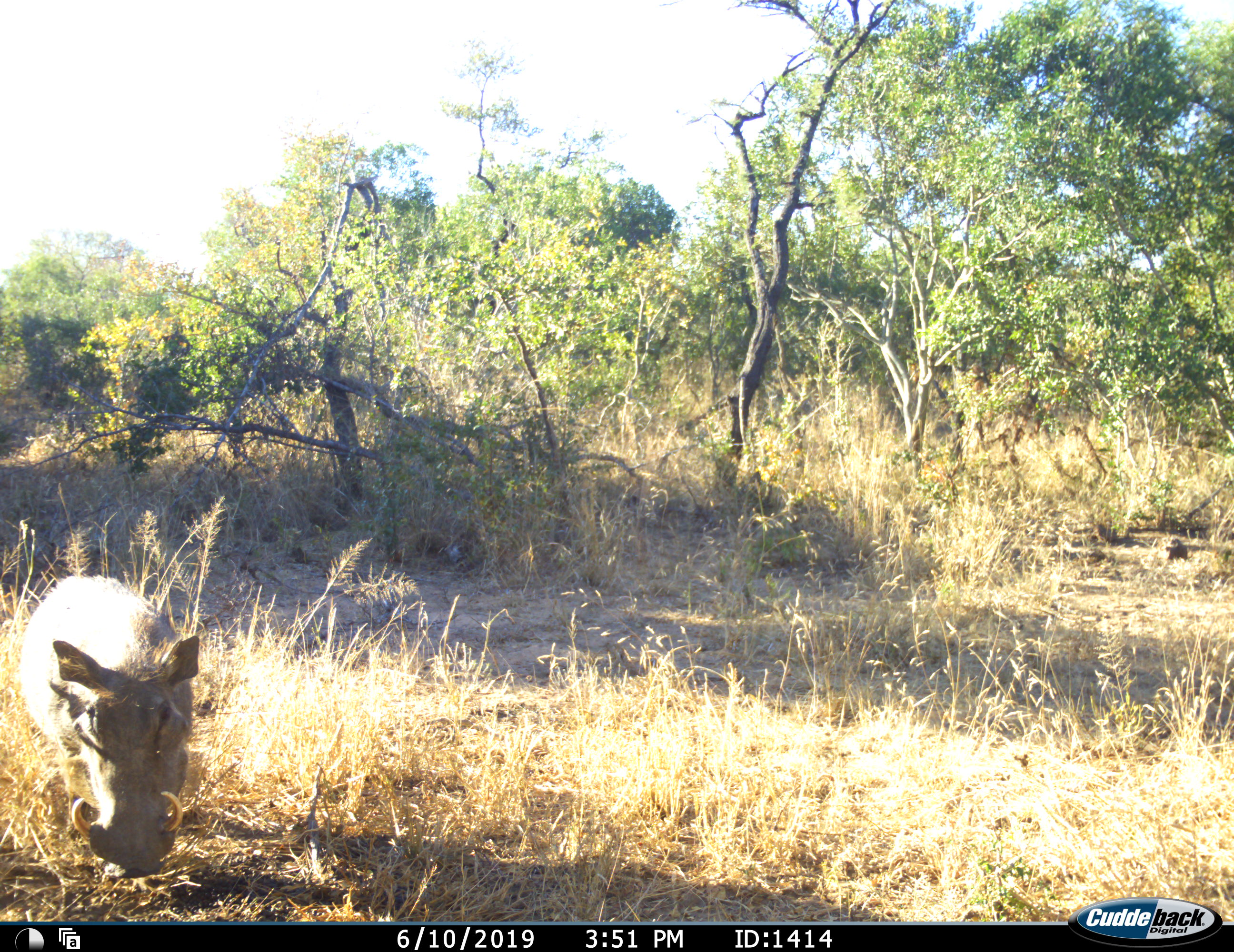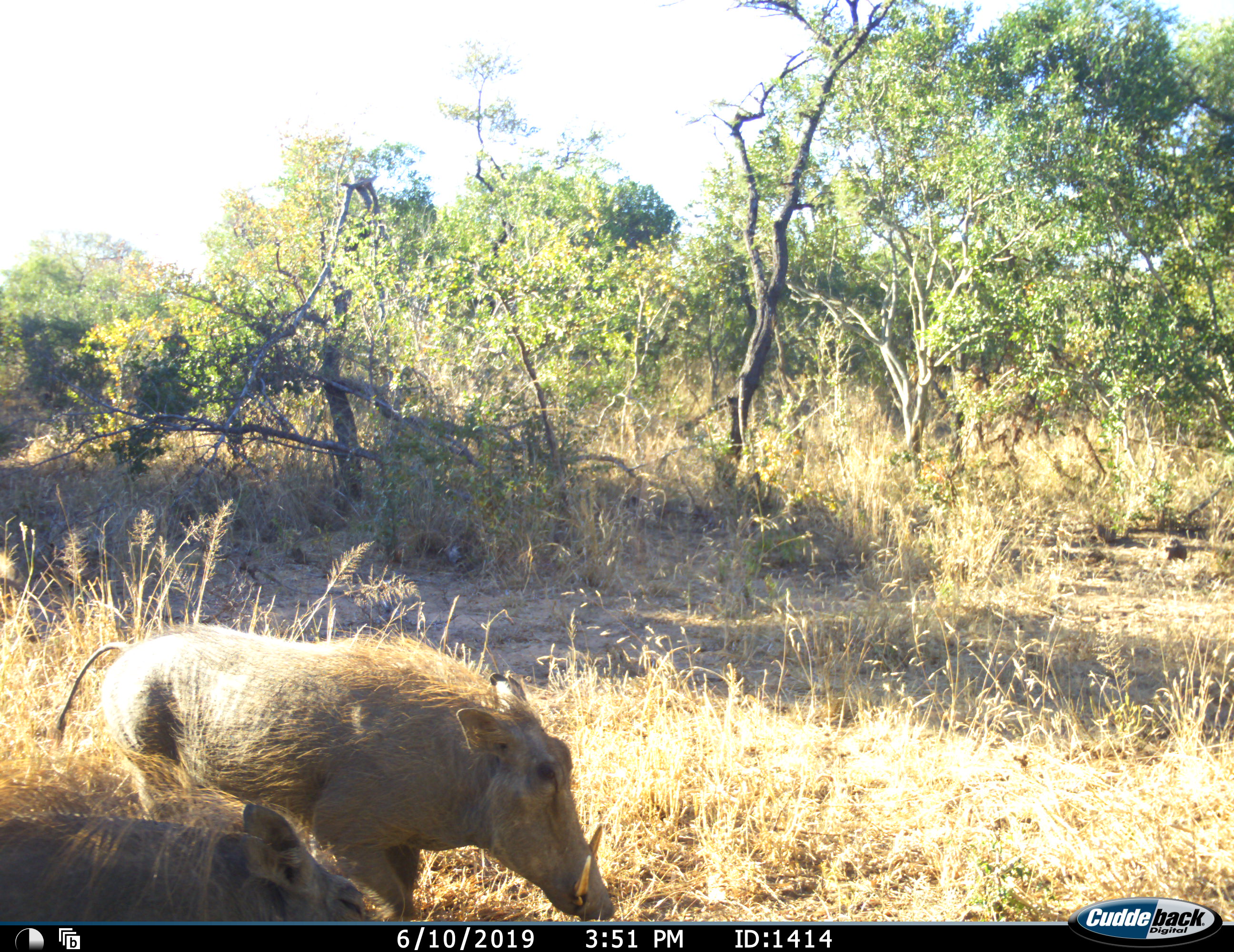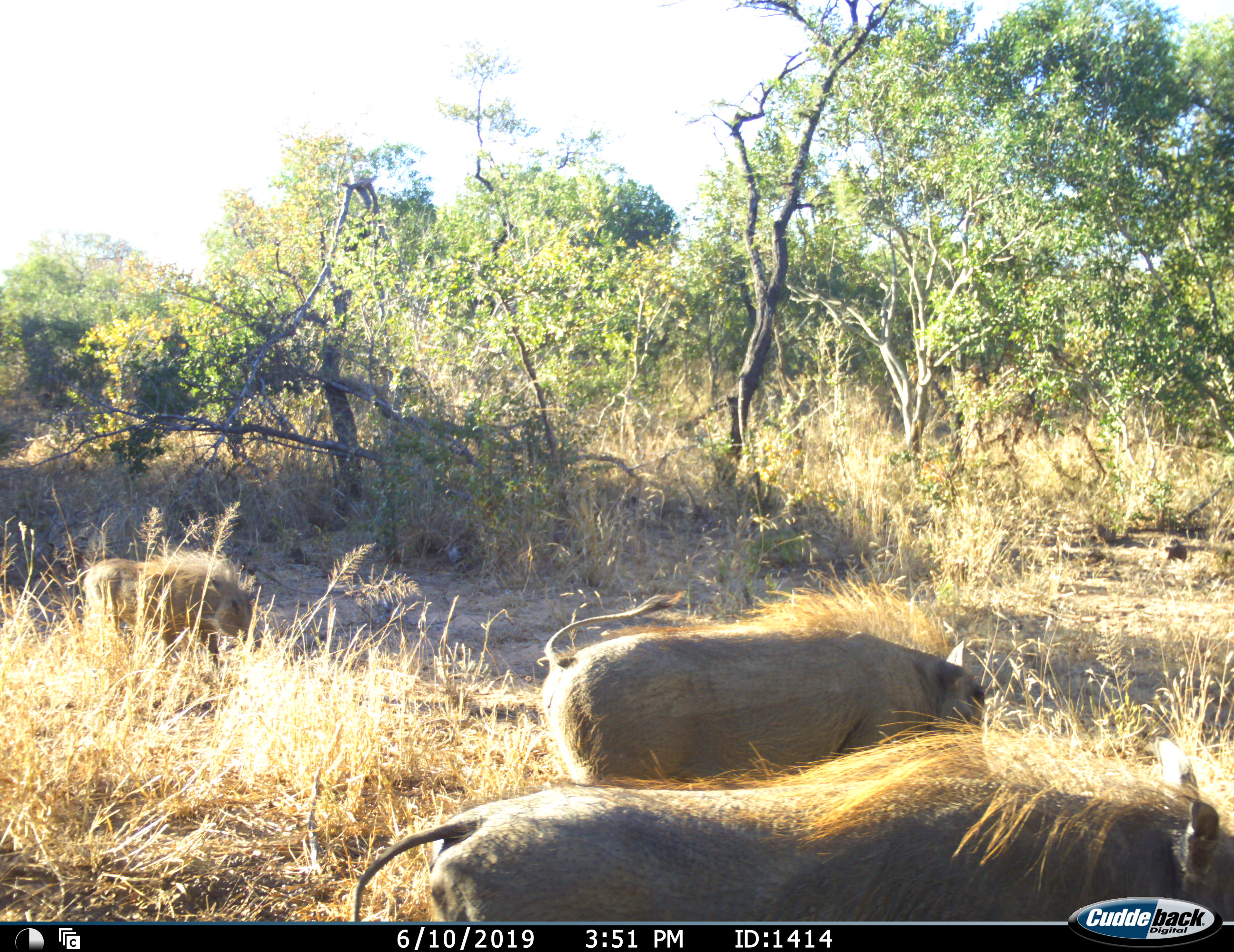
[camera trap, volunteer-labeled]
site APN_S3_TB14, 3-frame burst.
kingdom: Animalia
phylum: Chordata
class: Mammalia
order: Artiodactyla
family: Suidae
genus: Phacochoerus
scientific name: Phacochoerus africanus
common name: warthog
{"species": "warthog (Phacochoerus africanus)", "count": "3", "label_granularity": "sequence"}